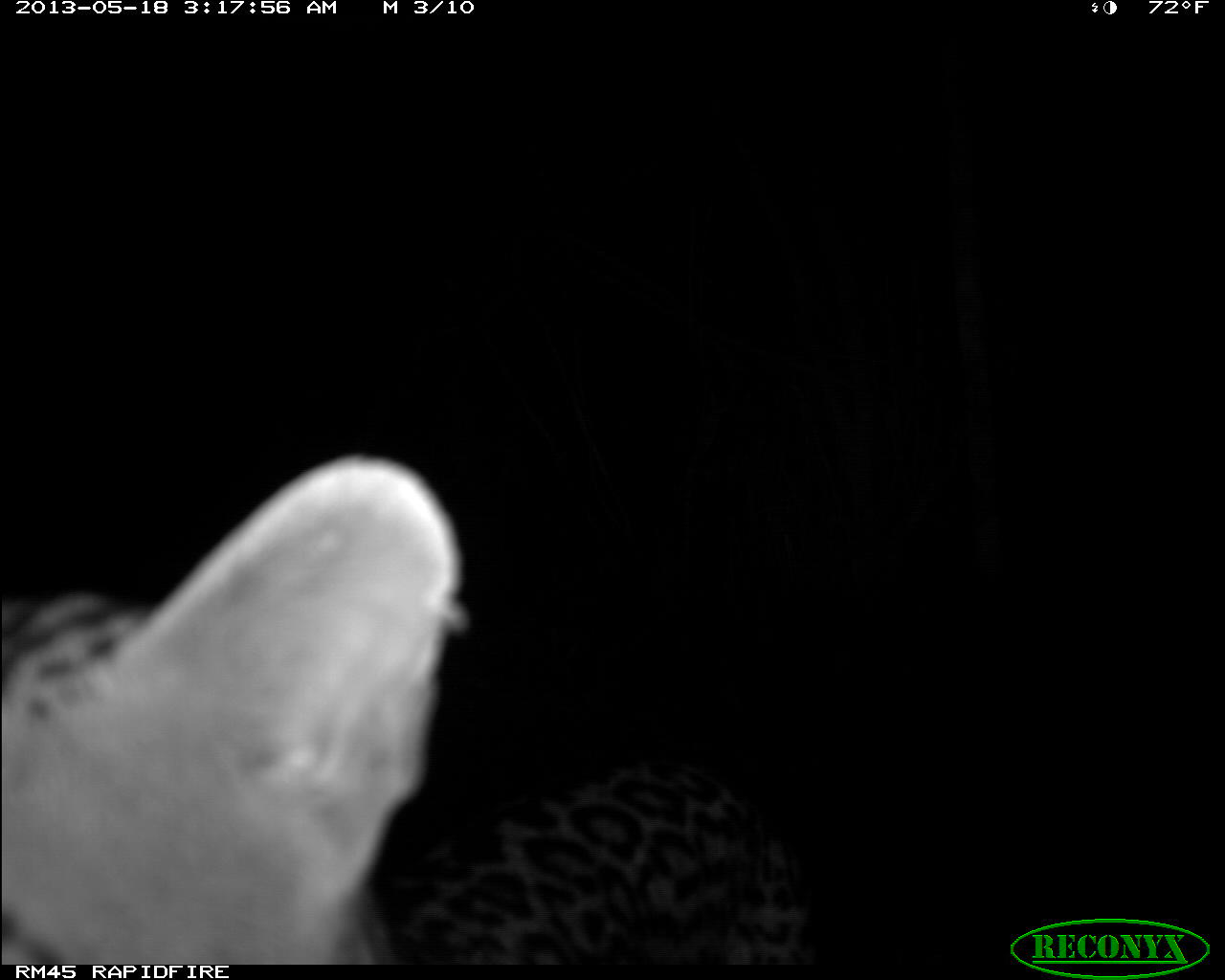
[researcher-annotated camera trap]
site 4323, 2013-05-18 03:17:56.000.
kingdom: Animalia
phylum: Chordata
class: Mammalia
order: Carnivora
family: Felidae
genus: Leopardus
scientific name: Leopardus pardalis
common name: ocelot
Leopardus pardalis (ocelot), count 1, sex male.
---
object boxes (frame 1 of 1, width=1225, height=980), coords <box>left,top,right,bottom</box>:
leopardus pardalis: <box>2,453,813,964</box>